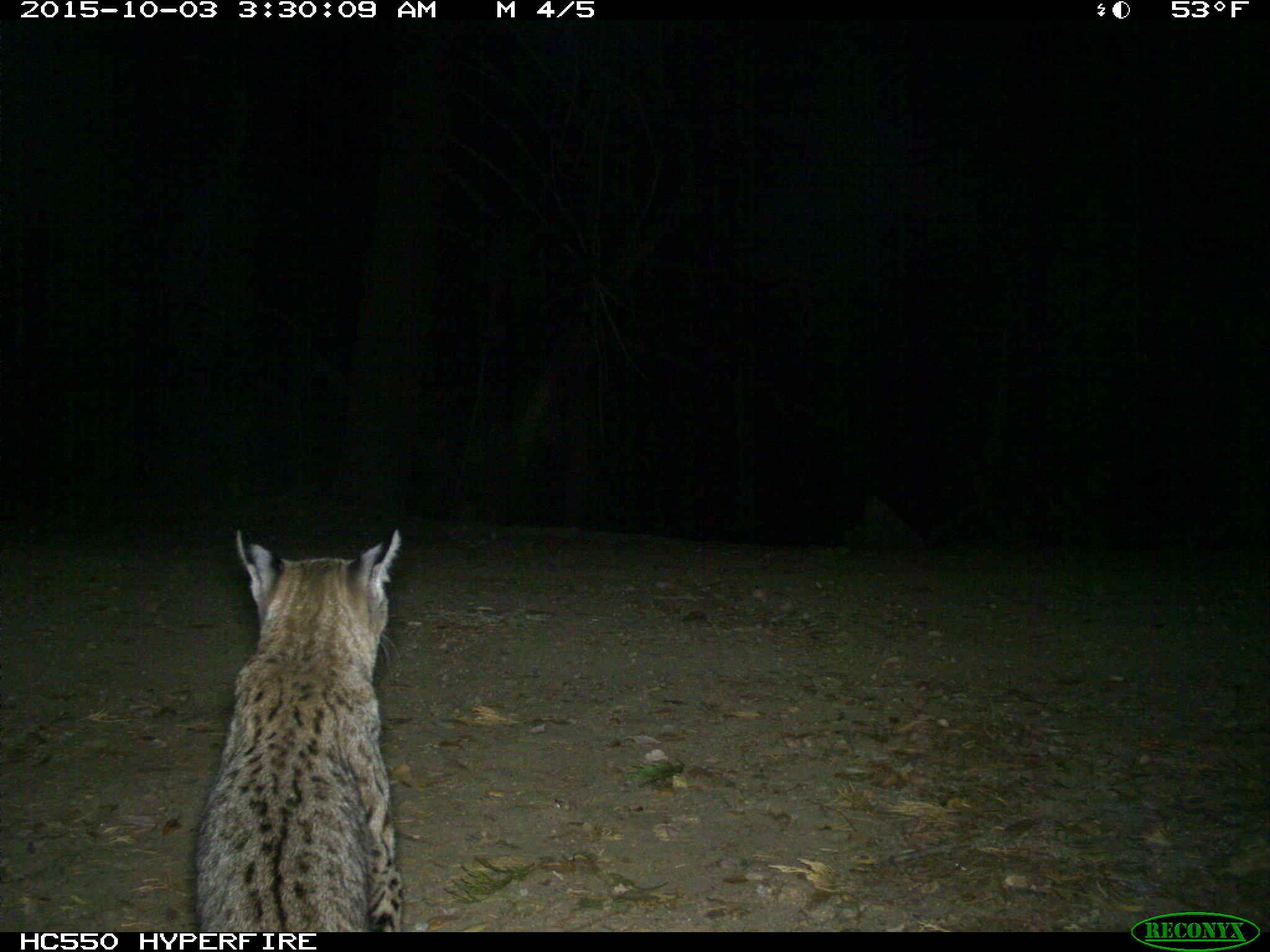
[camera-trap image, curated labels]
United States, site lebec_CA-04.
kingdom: Animalia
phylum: Chordata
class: Mammalia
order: Carnivora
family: Felidae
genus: Lynx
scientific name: Lynx rufus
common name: bobcat